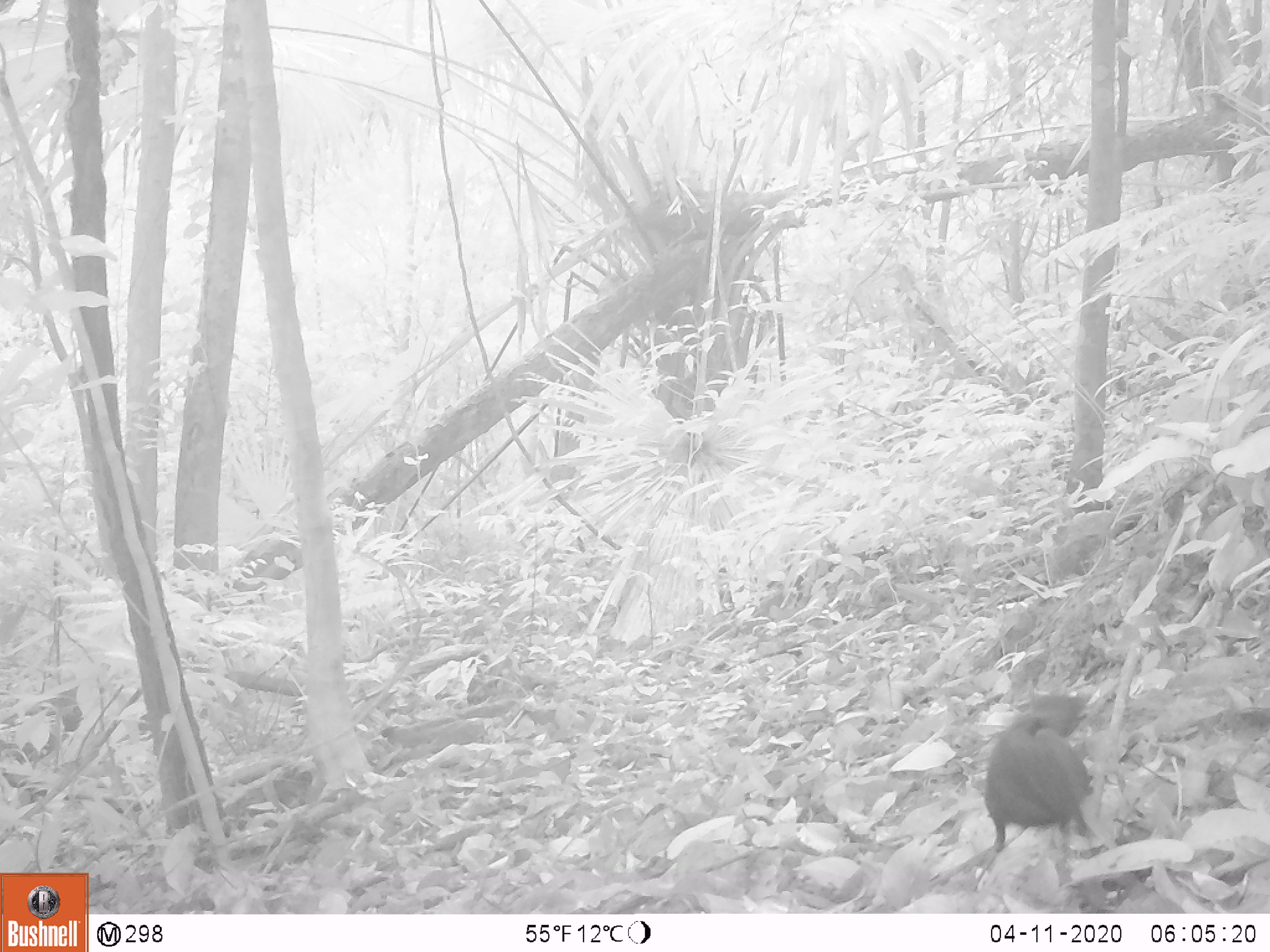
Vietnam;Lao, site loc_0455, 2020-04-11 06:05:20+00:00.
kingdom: Animalia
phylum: Chordata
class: Aves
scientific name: Aves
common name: bird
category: unidentified bird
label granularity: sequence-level